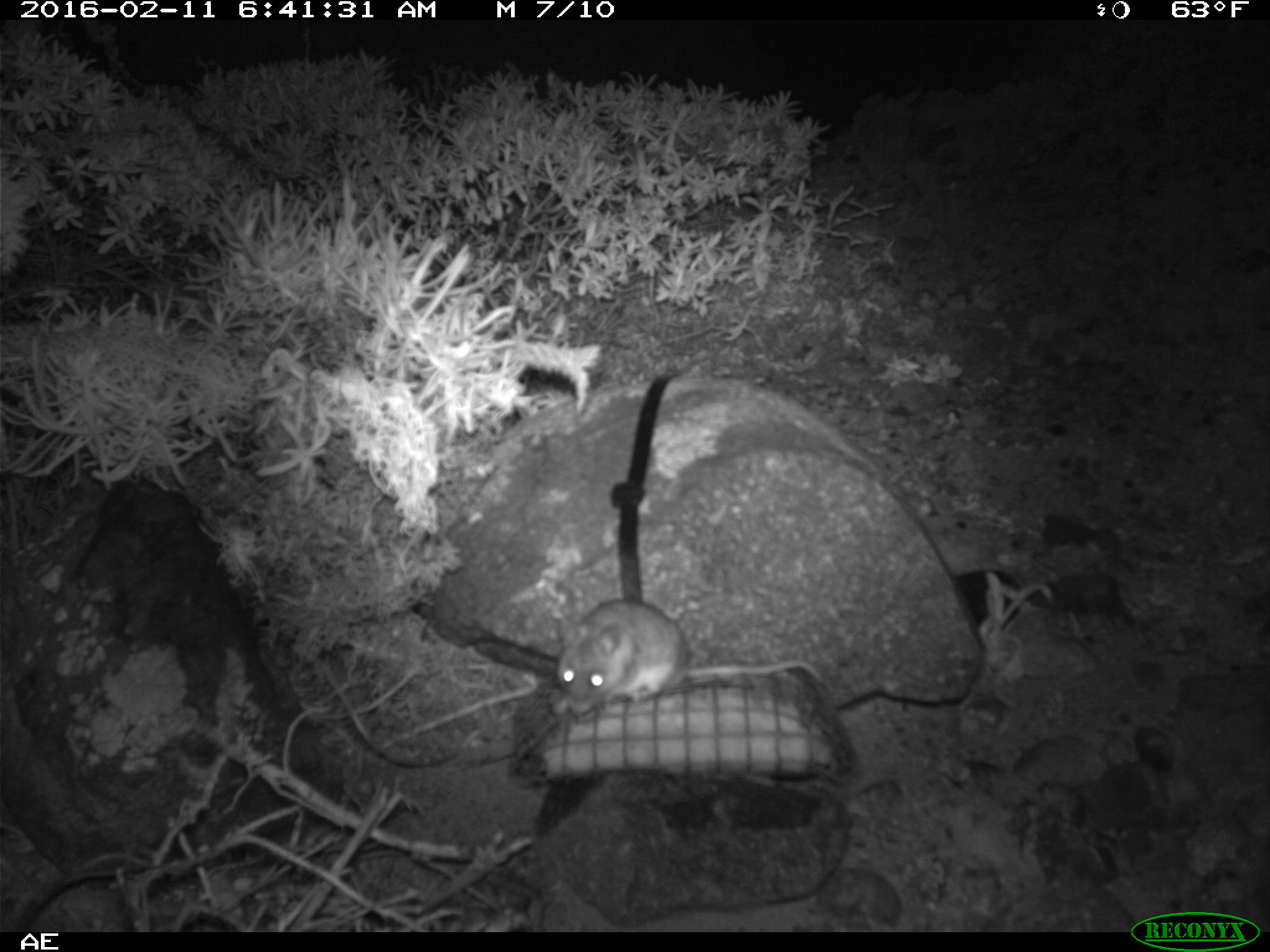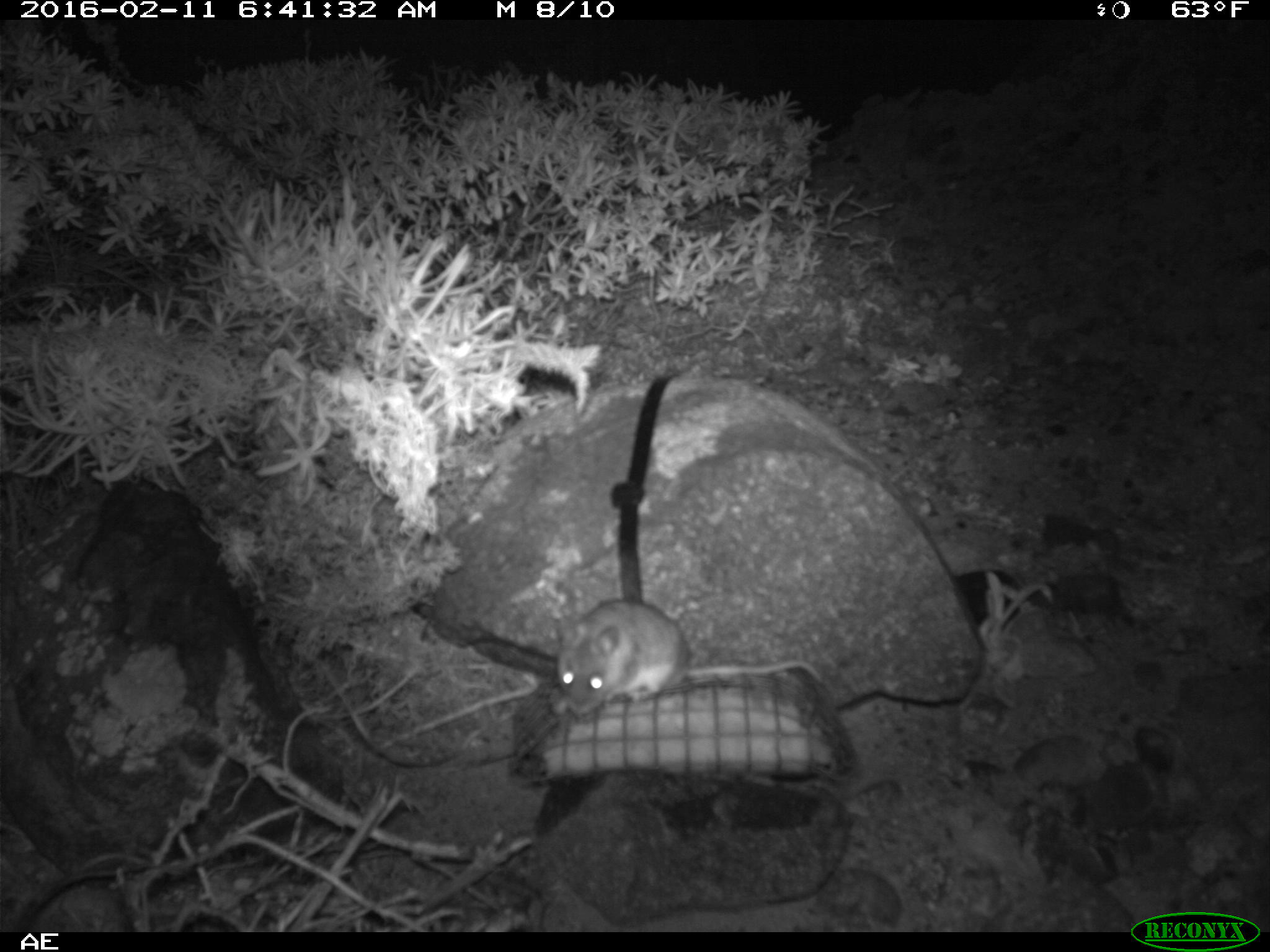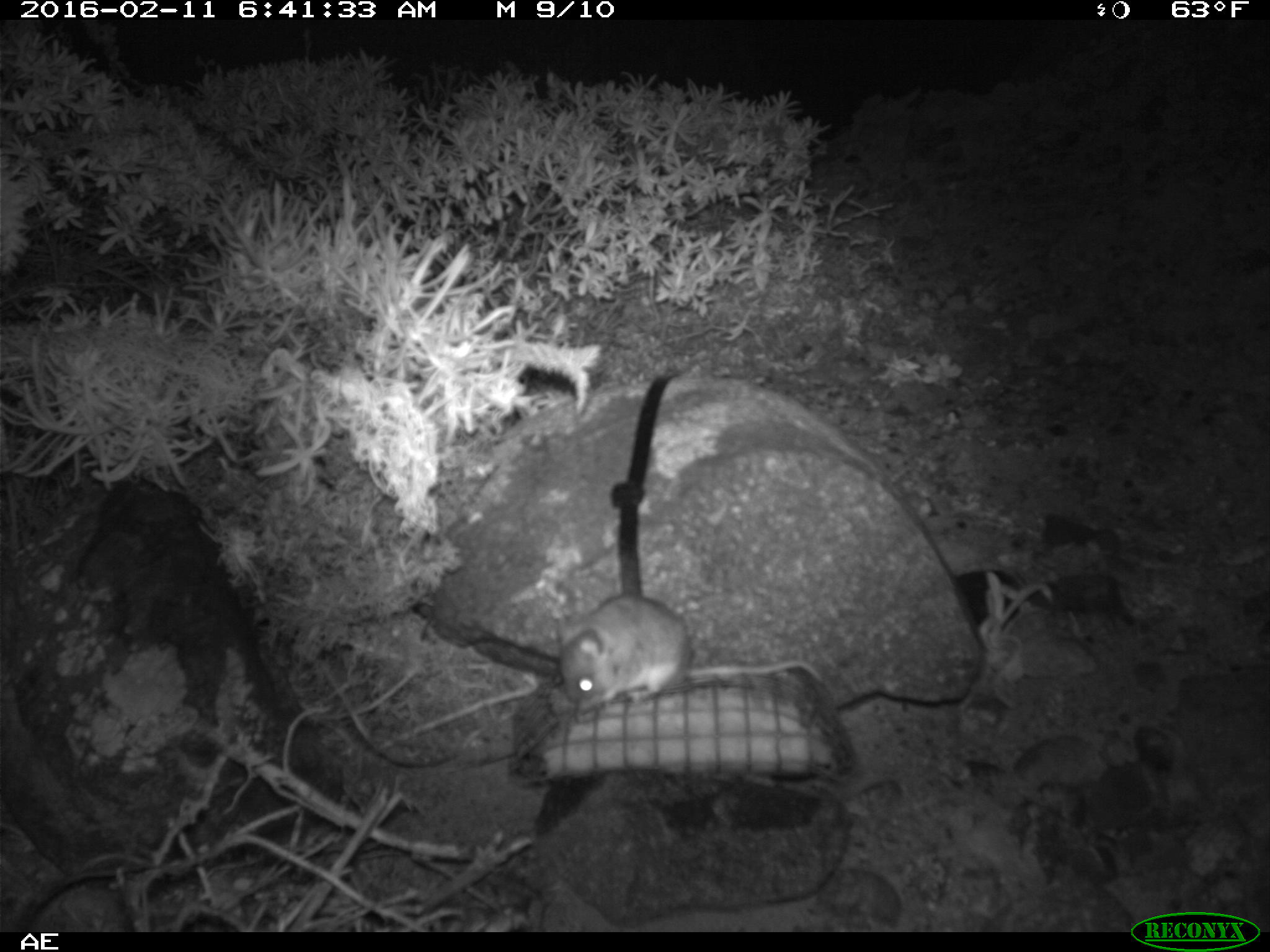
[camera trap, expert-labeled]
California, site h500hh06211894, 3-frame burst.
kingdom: Animalia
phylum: Chordata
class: Mammalia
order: Rodentia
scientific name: Rodentia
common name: rodent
Rodent (Rodentia).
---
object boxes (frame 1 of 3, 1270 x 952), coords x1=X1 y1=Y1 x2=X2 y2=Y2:
rodent: x1=551 y1=599 x2=829 y2=718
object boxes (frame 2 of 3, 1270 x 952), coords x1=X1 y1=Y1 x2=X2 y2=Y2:
rodent: x1=554 y1=597 x2=823 y2=717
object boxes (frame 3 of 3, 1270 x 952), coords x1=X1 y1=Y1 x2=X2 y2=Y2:
rodent: x1=551 y1=591 x2=830 y2=708